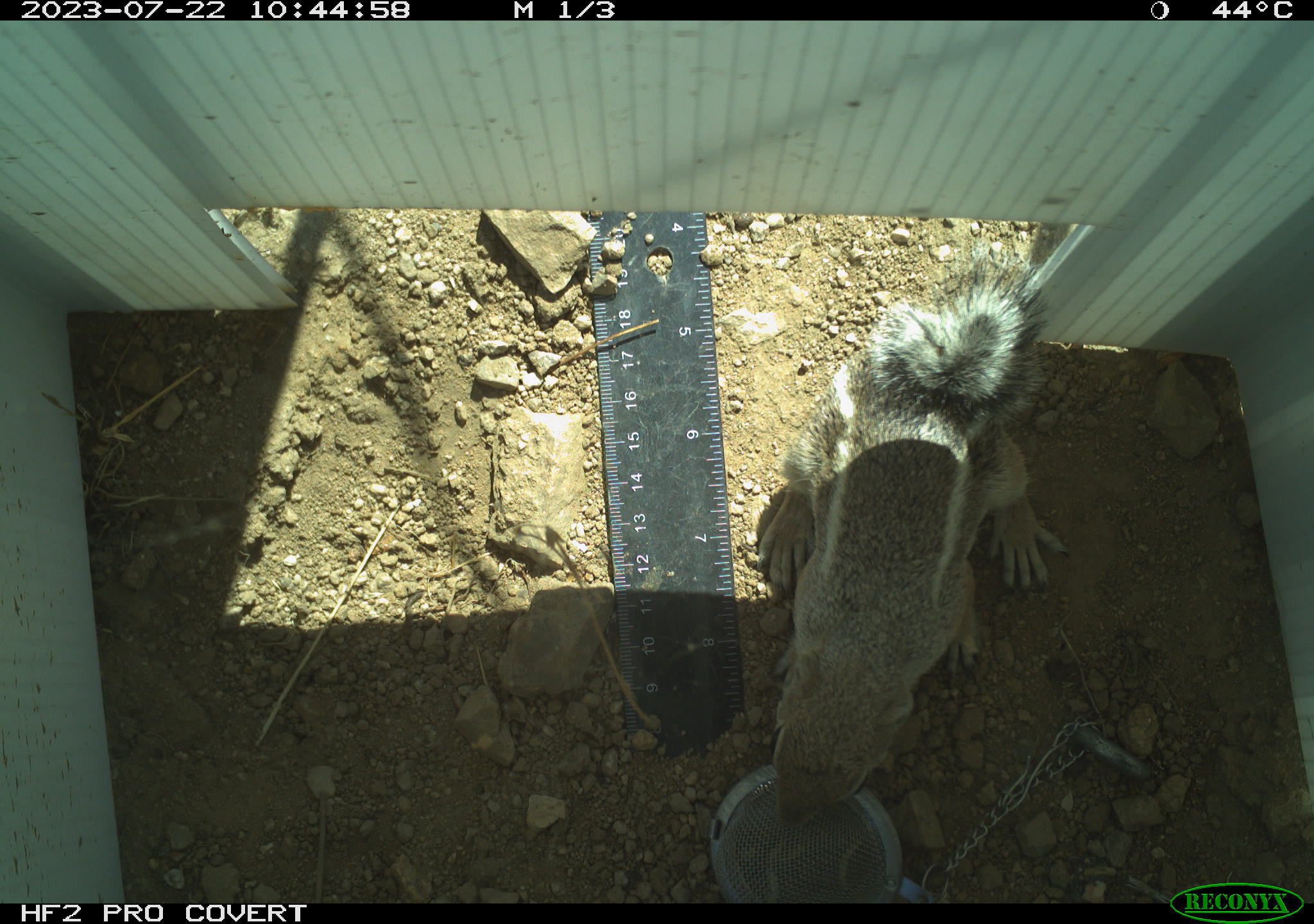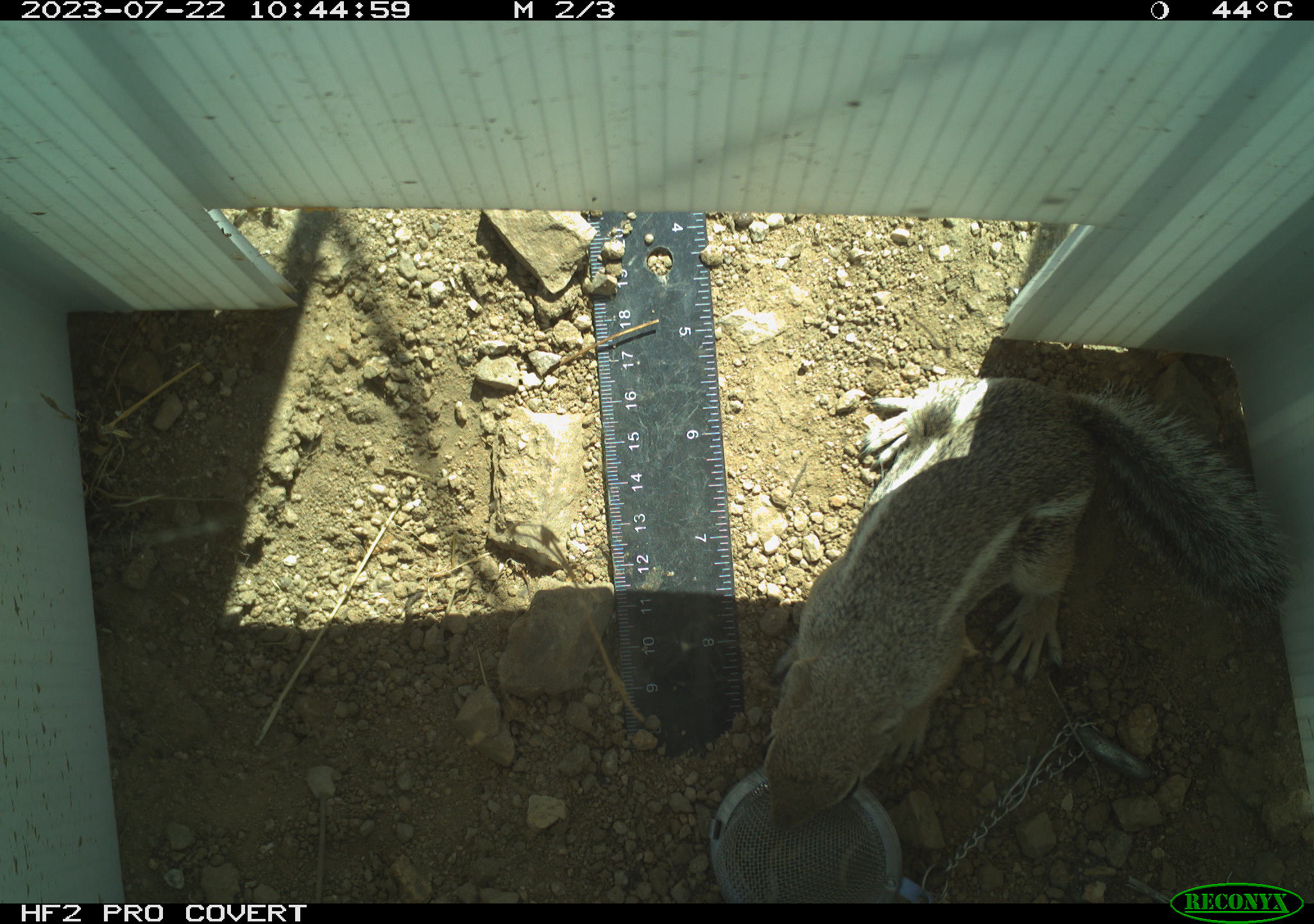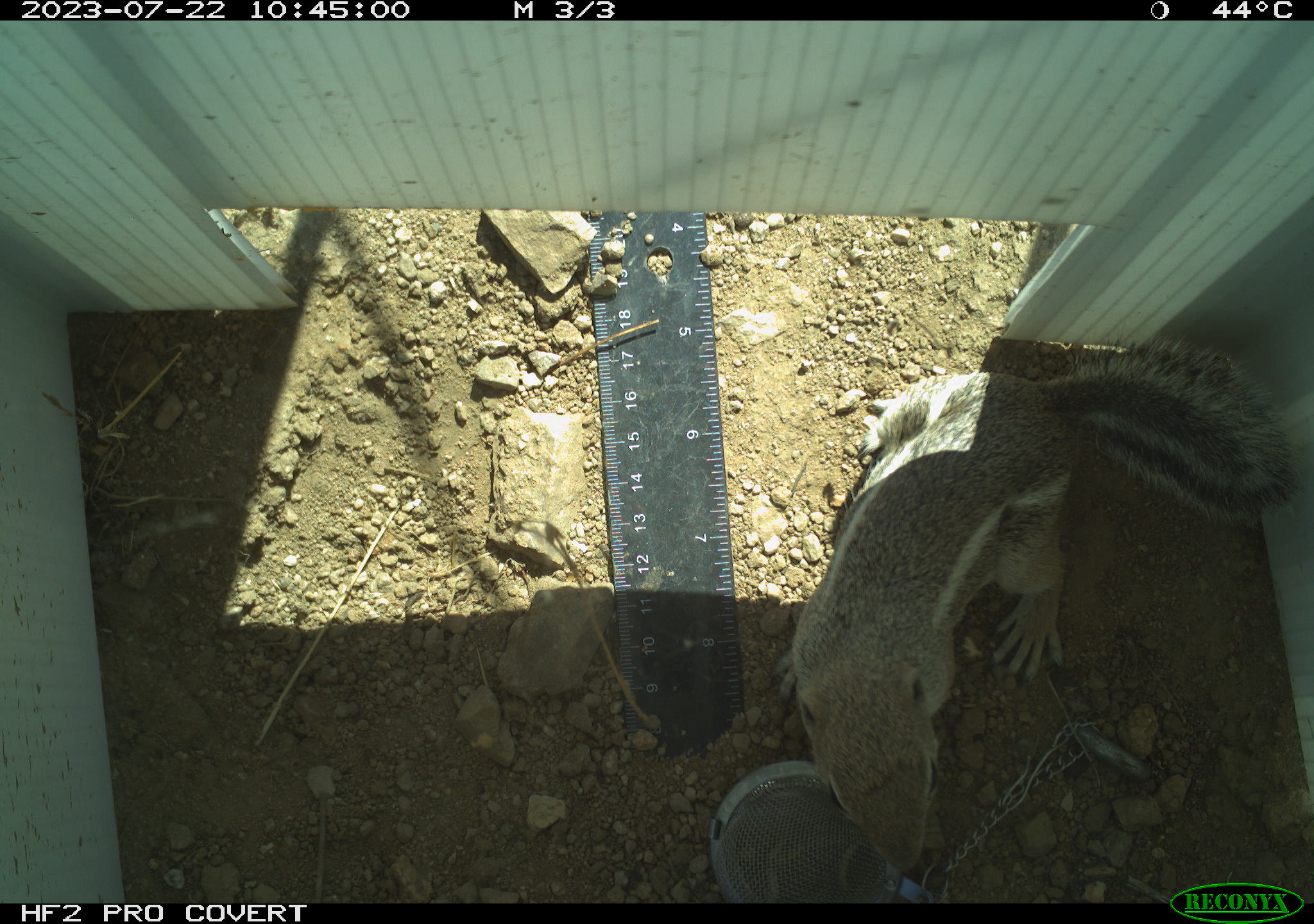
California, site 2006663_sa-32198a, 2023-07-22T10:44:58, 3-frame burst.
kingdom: Animalia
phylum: Chordata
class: Mammalia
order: Rodentia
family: Sciuridae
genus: Ammospermophilus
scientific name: Ammospermophilus leucurus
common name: white-tailed antelope squirrel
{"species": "white-tailed antelope squirrel (Ammospermophilus leucurus)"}